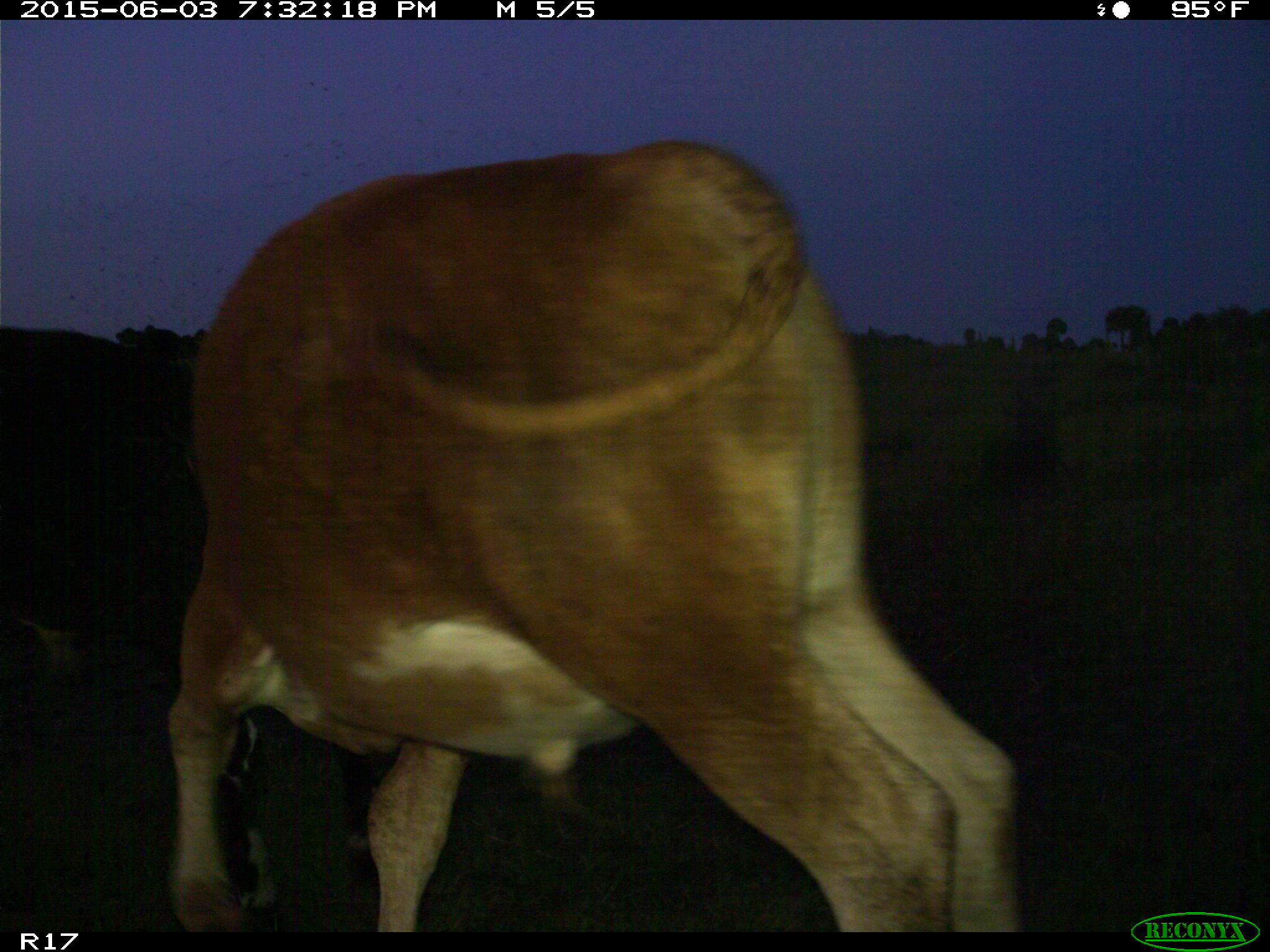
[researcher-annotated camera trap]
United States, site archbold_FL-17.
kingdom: Animalia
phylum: Chordata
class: Mammalia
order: Artiodactyla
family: Bovidae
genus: Bos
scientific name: Bos taurus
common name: domestic cow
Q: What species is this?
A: Bos taurus (domestic cow).